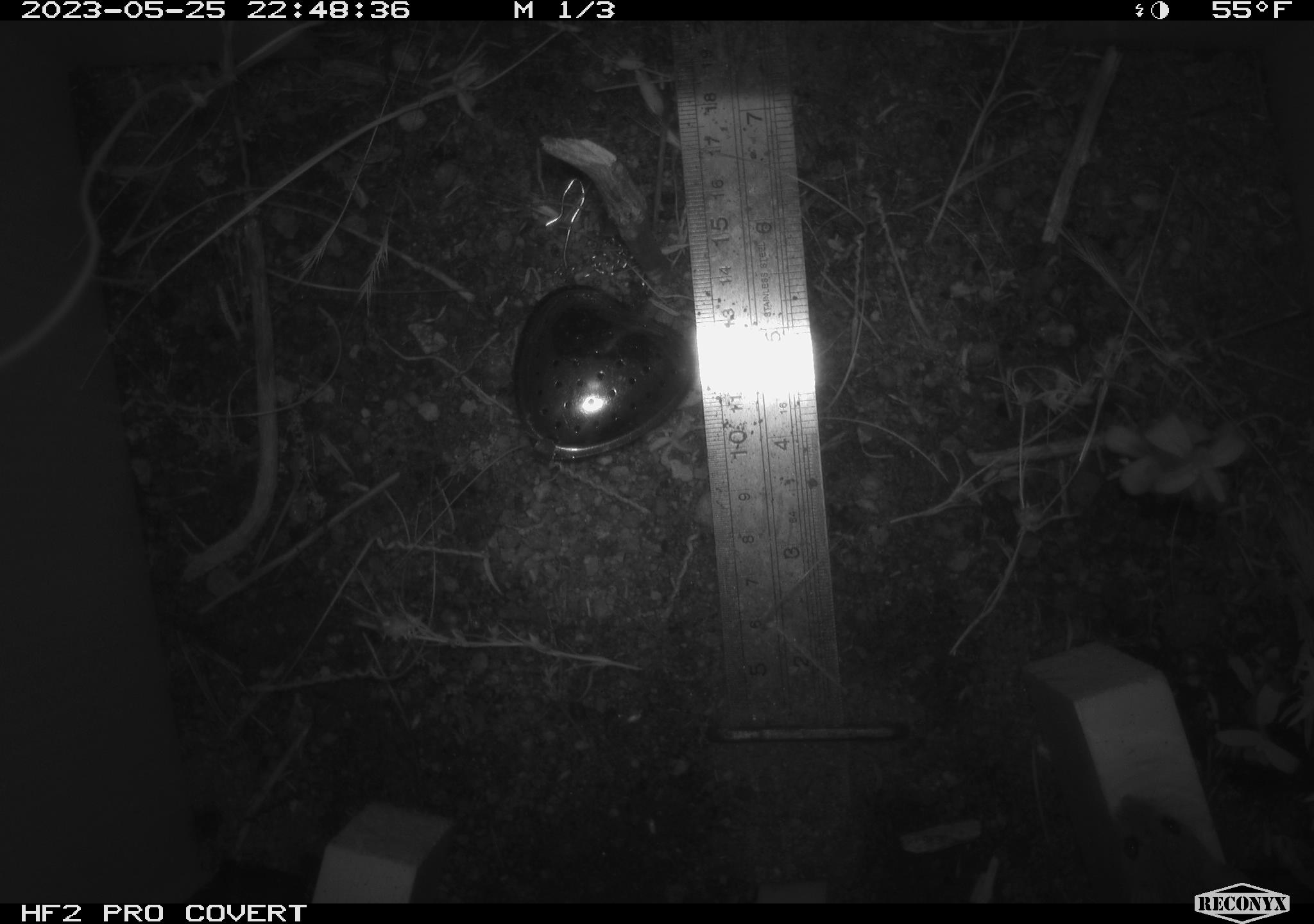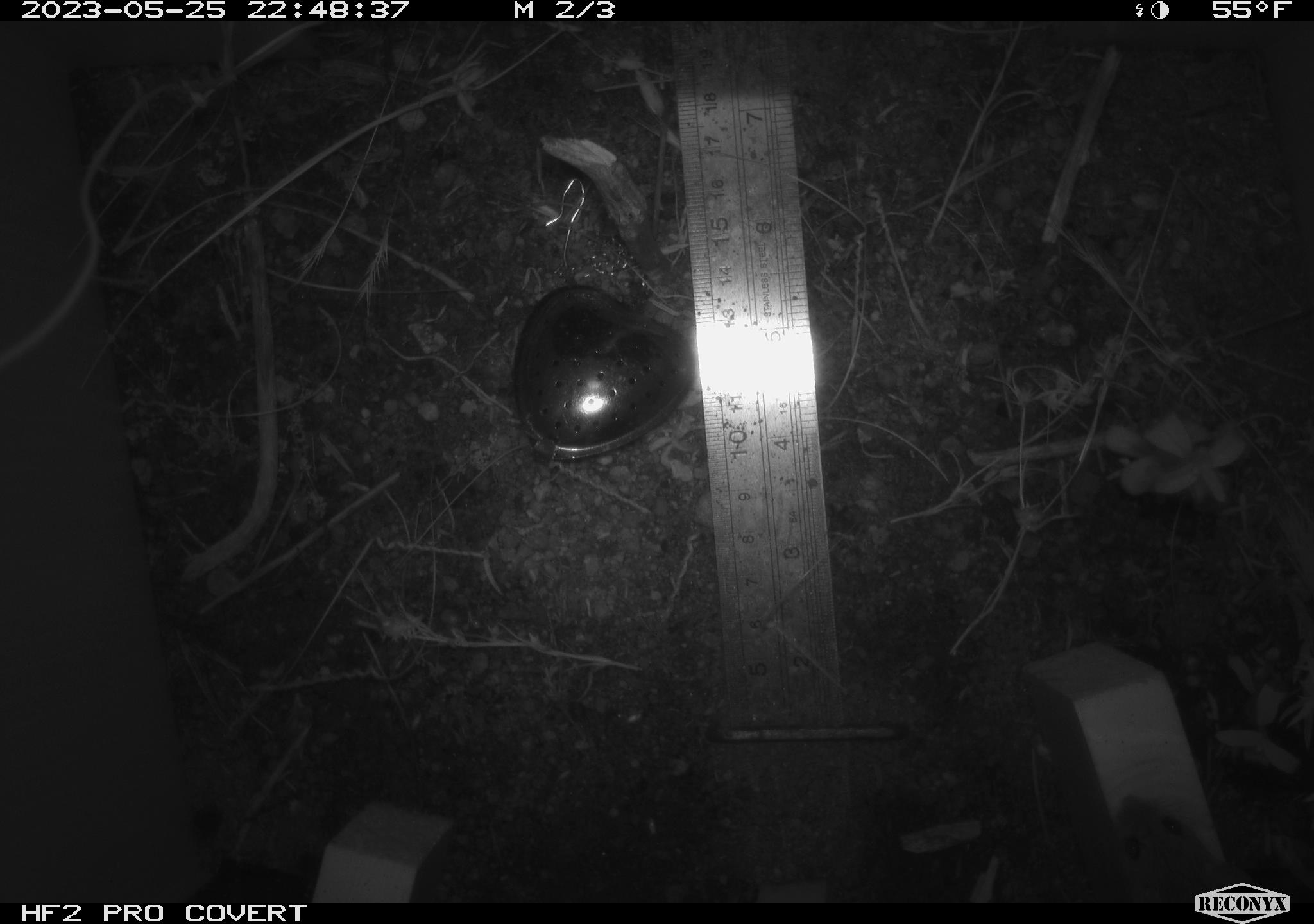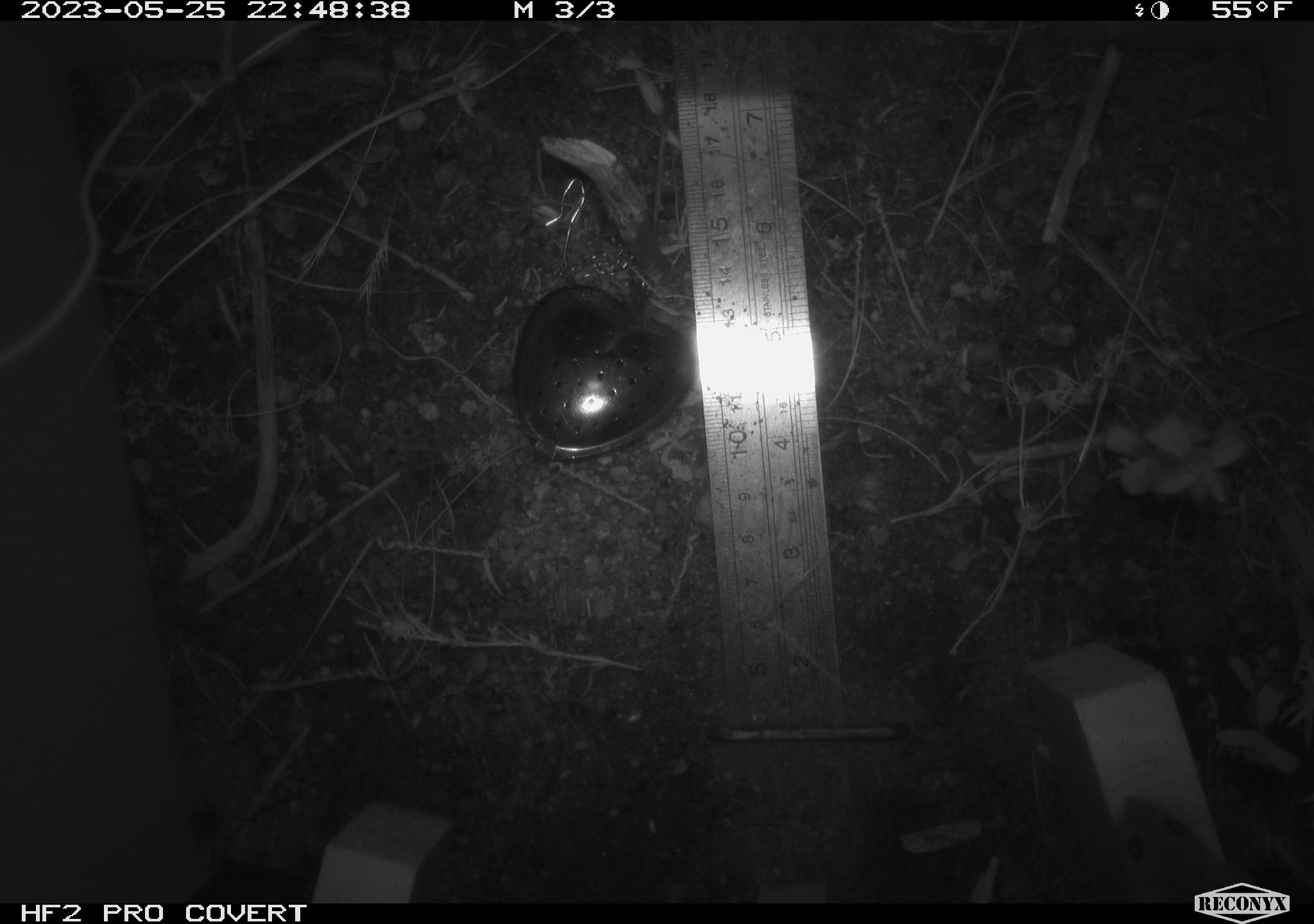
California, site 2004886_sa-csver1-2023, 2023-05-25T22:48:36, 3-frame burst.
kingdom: Animalia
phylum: Chordata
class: Mammalia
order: Rodentia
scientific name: Rodentia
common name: mouse species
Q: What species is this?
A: Mouse species (Rodentia).